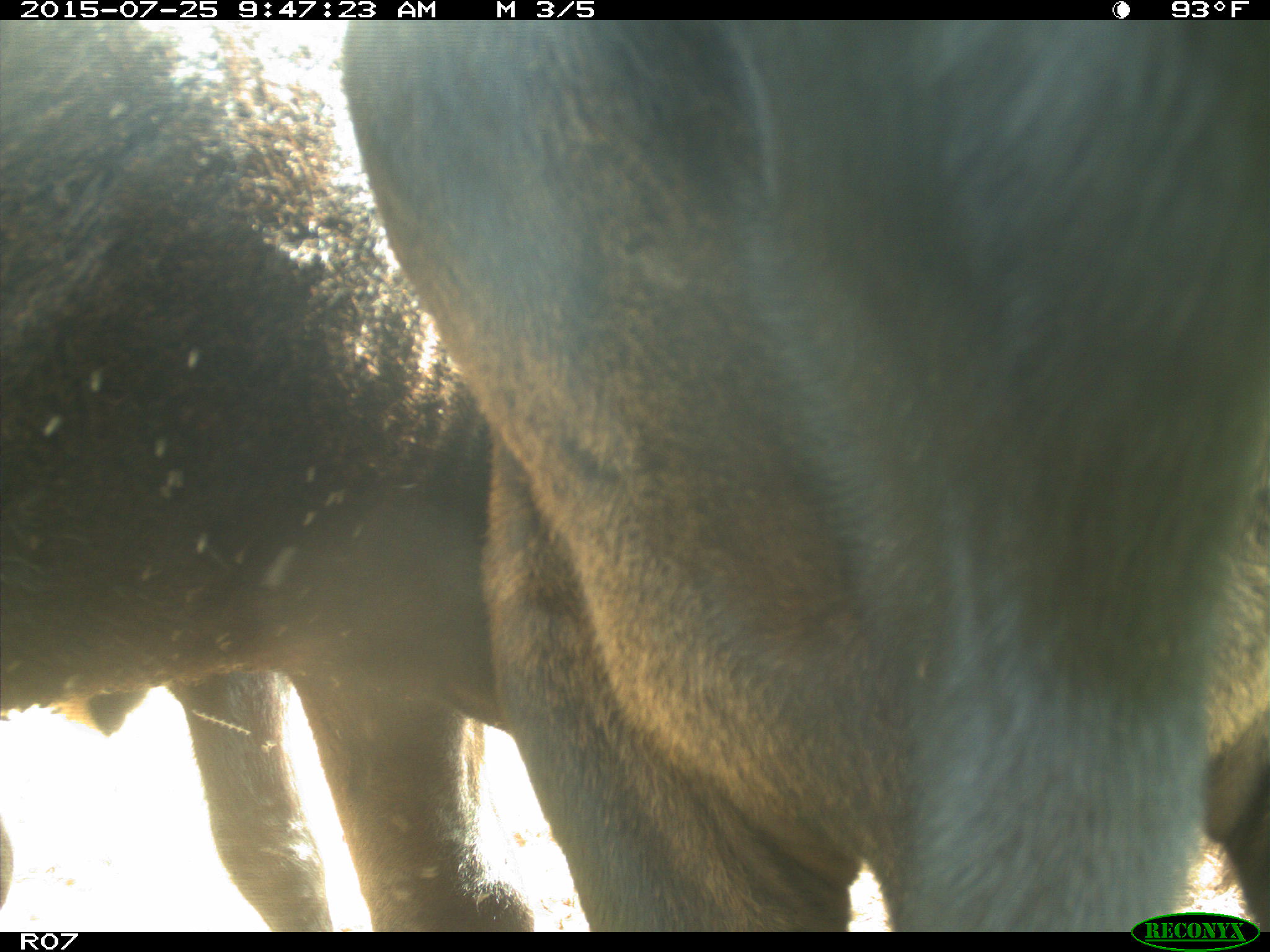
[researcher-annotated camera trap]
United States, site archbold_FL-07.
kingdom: Animalia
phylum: Chordata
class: Mammalia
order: Artiodactyla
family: Bovidae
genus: Bos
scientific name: Bos taurus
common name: domestic cow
Bos taurus (domestic cow).